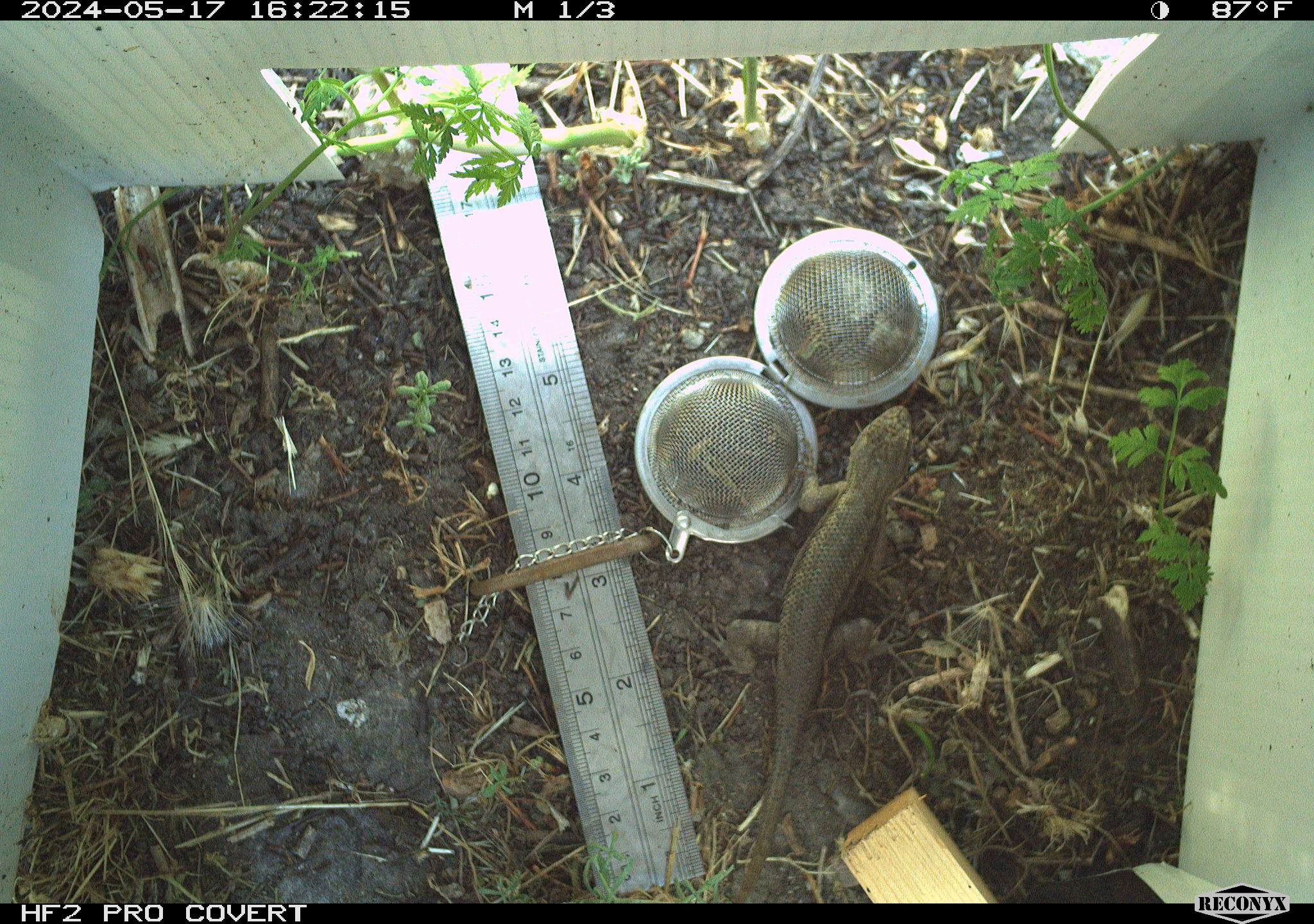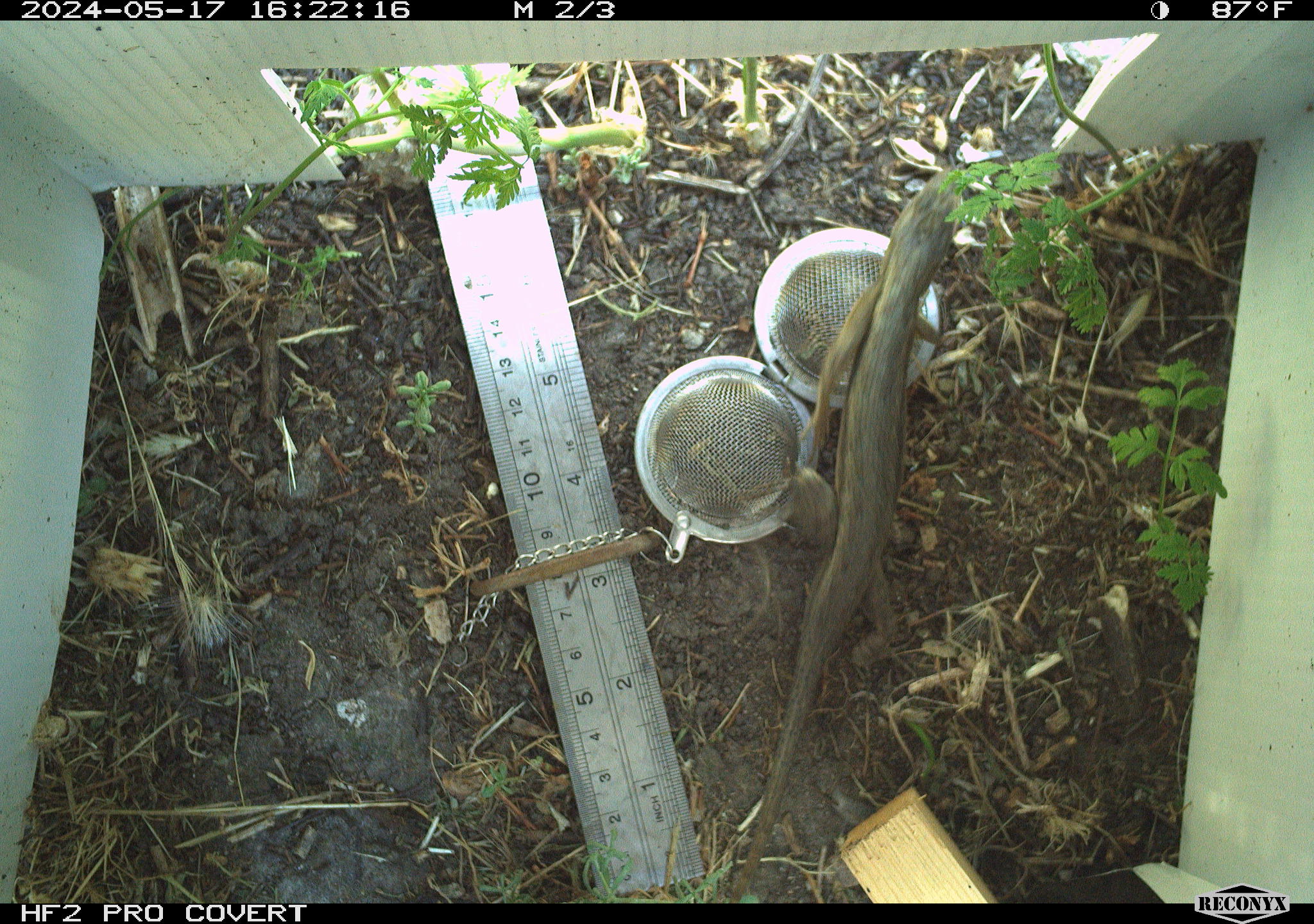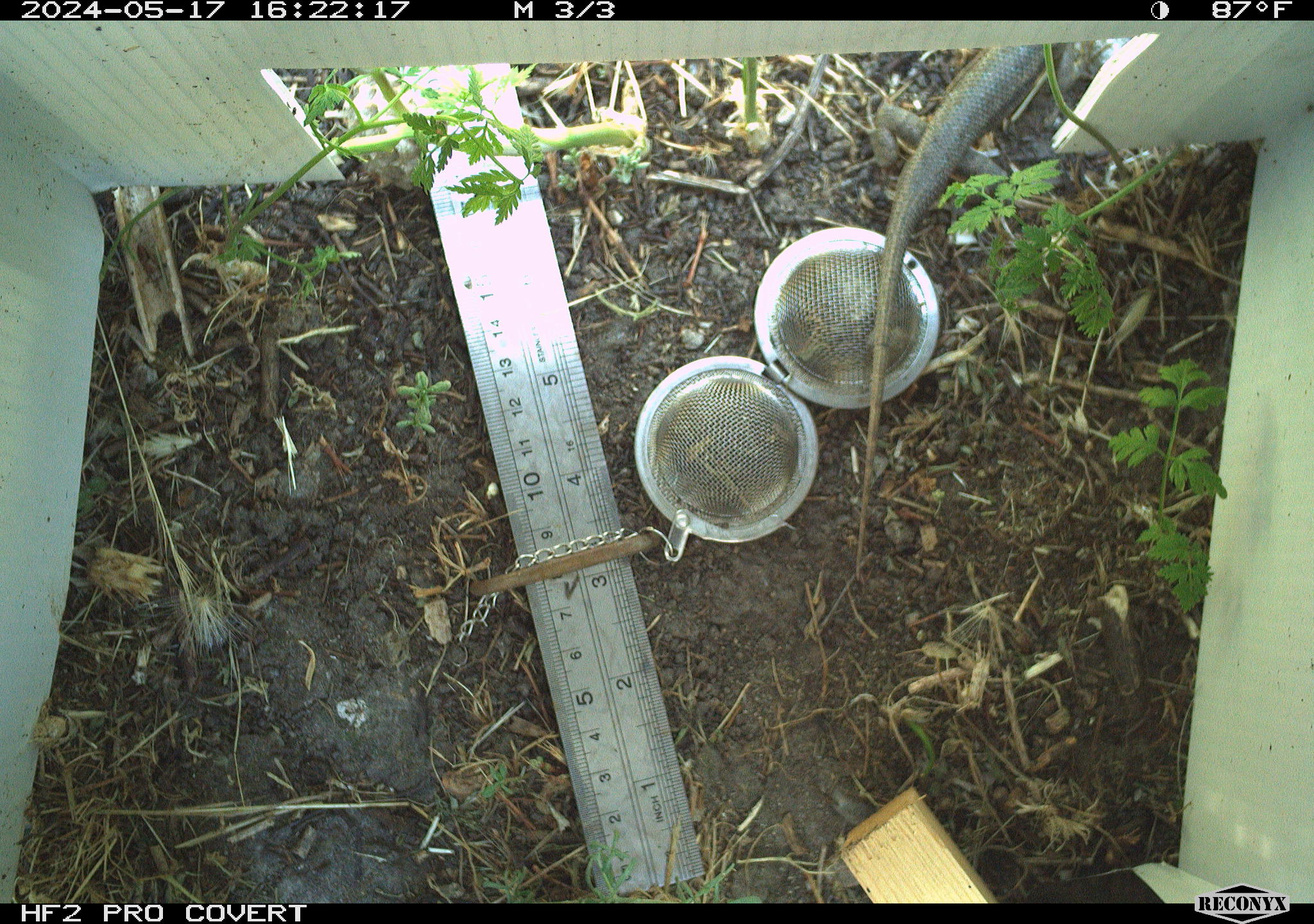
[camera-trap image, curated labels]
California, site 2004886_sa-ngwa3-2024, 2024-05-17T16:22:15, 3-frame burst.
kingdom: Animalia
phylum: Chordata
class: Reptilia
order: Squamata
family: Phrynosomatidae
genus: Sceloporus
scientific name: Sceloporus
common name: spiny lizards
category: sceloporus species